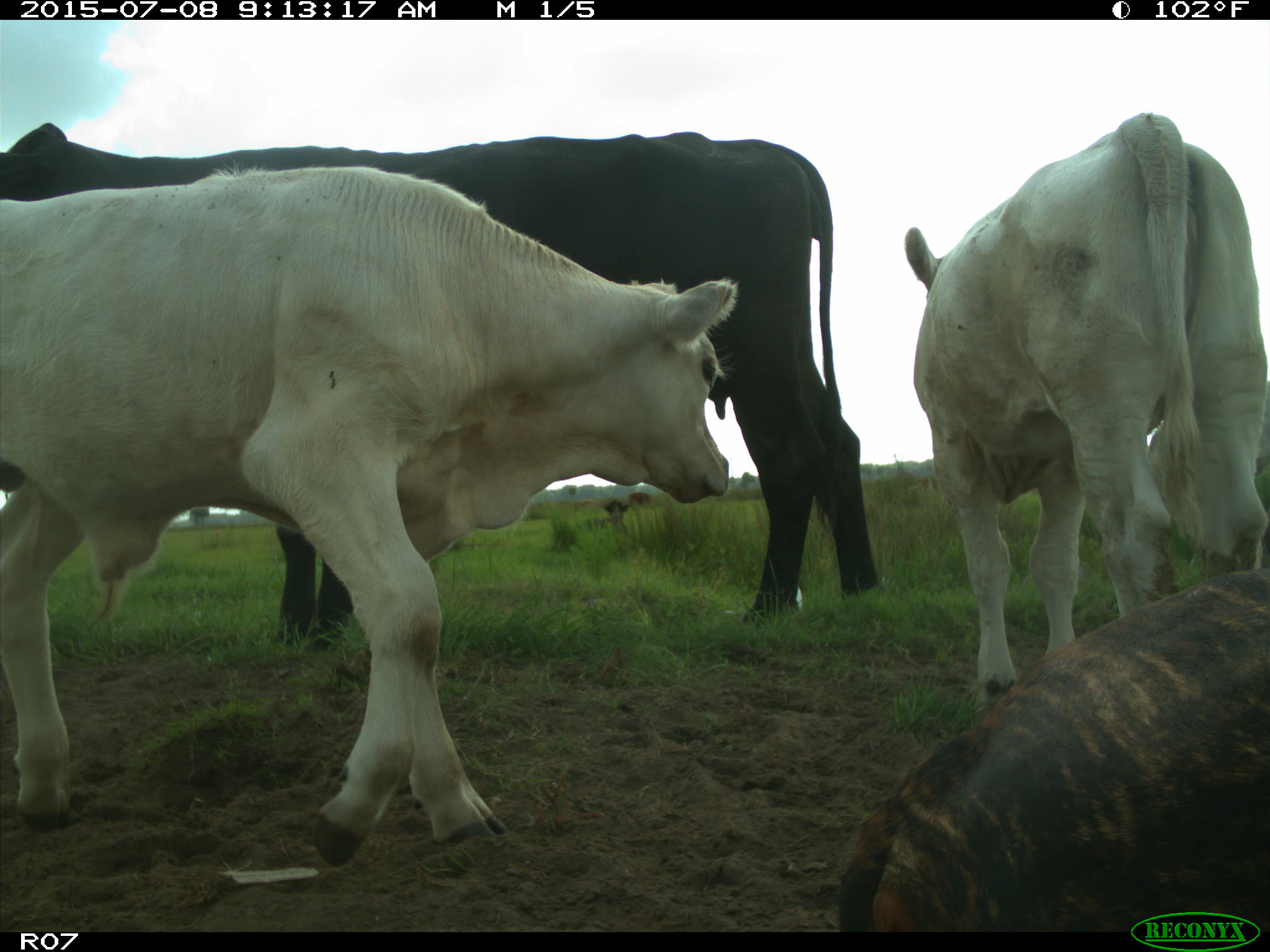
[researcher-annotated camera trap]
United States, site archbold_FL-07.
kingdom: Animalia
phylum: Chordata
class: Mammalia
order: Artiodactyla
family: Bovidae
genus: Bos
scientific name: Bos taurus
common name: domestic cow